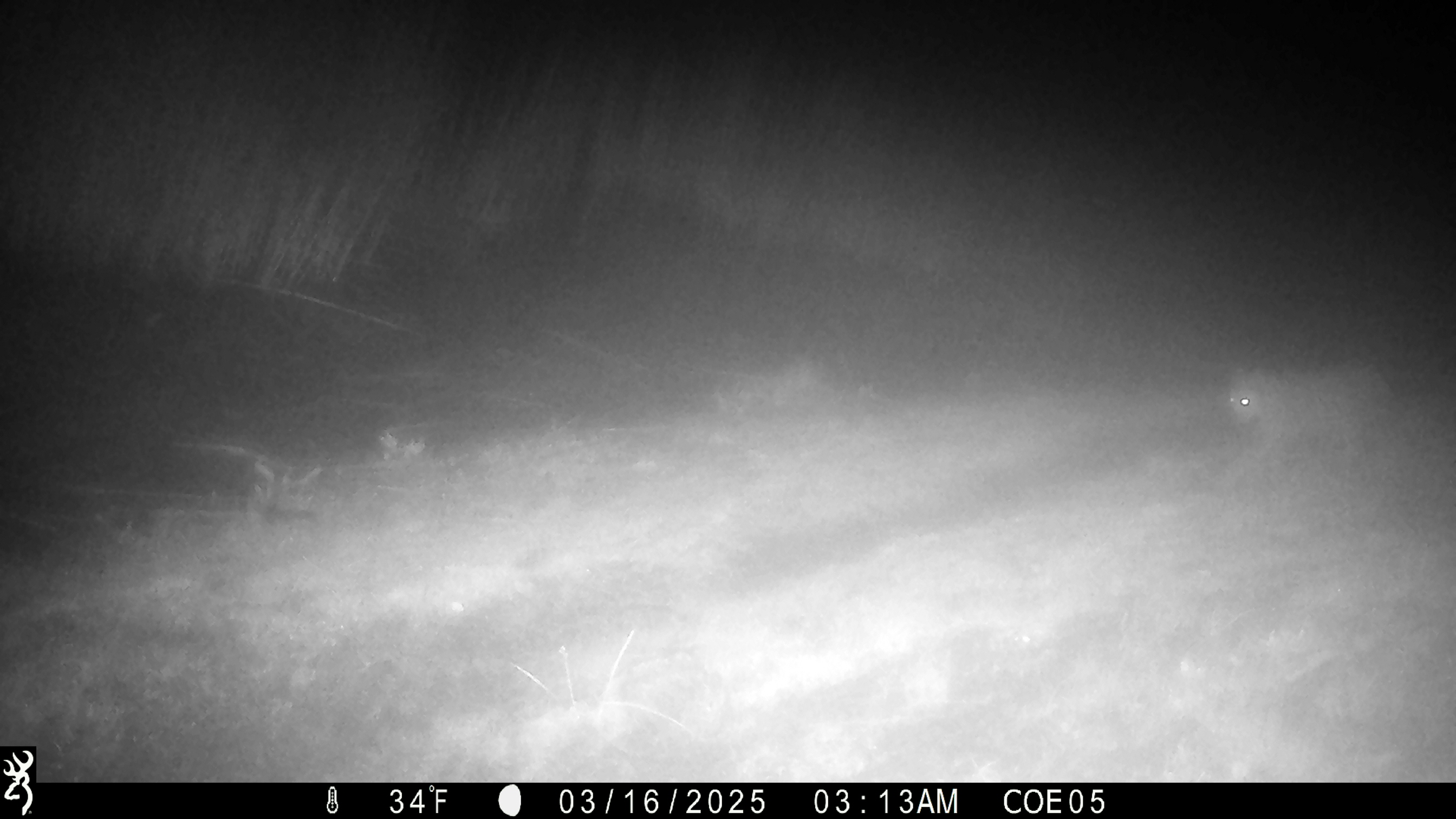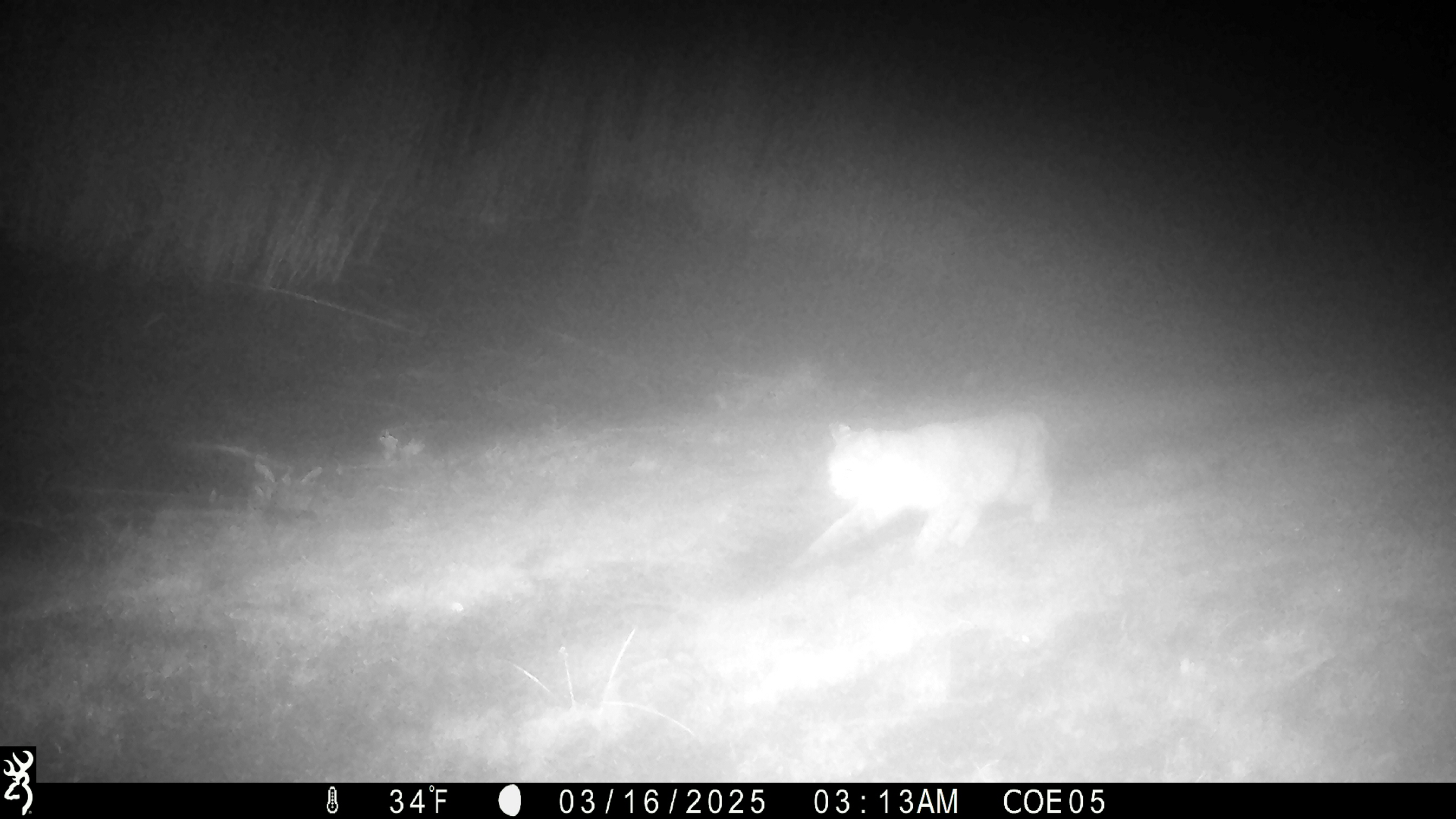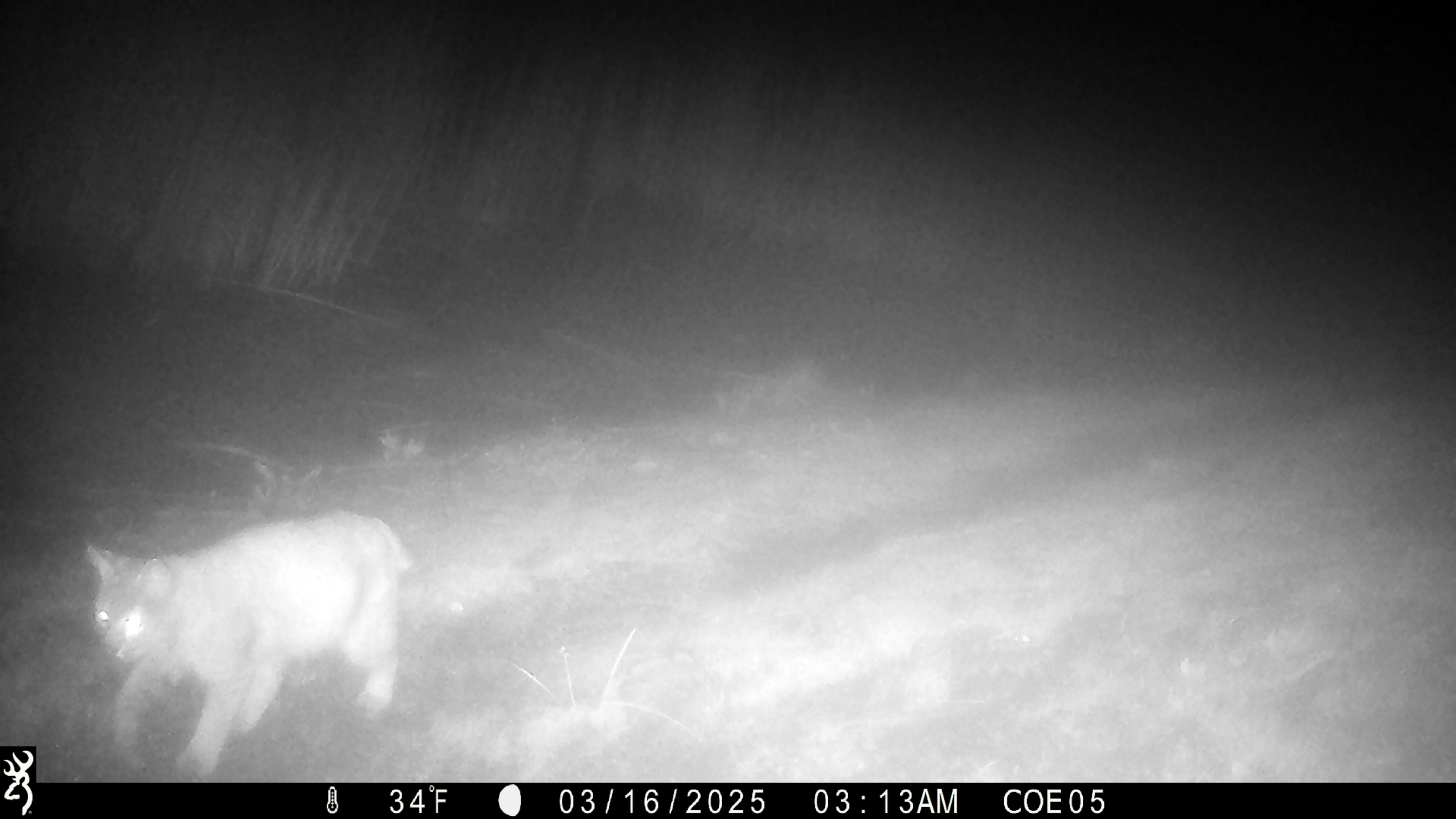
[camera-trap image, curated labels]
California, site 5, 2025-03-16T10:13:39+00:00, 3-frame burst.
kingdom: Animalia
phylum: Chordata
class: Mammalia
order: Carnivora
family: Felidae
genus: Lynx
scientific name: Lynx rufus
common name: bobcat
Bobcat (Lynx rufus).